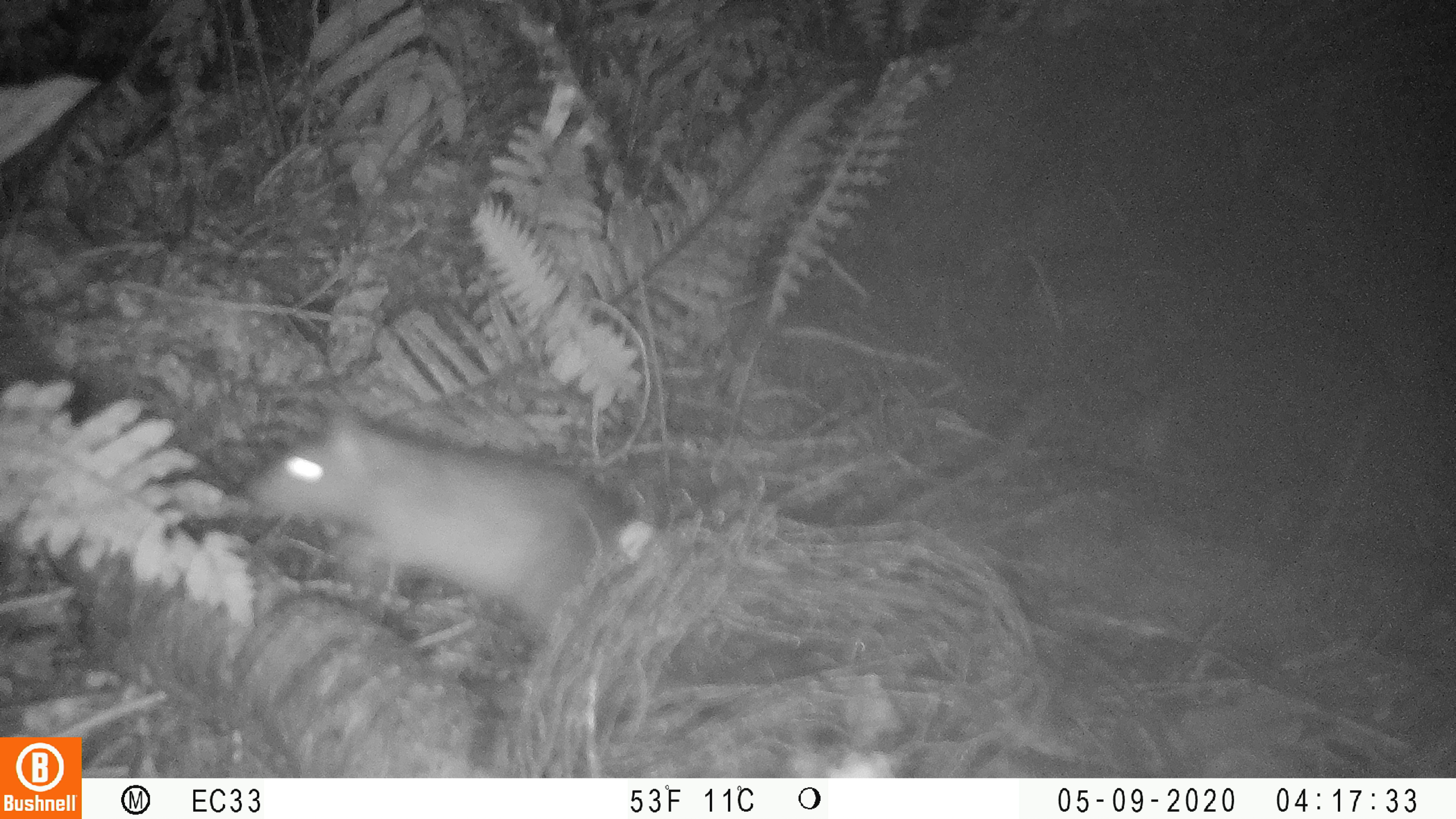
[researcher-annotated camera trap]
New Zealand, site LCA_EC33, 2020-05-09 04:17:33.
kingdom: Animalia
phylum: Chordata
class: Mammalia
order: Rodentia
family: Muridae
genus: Rattus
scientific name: Rattus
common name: rat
Rat (Rattus).